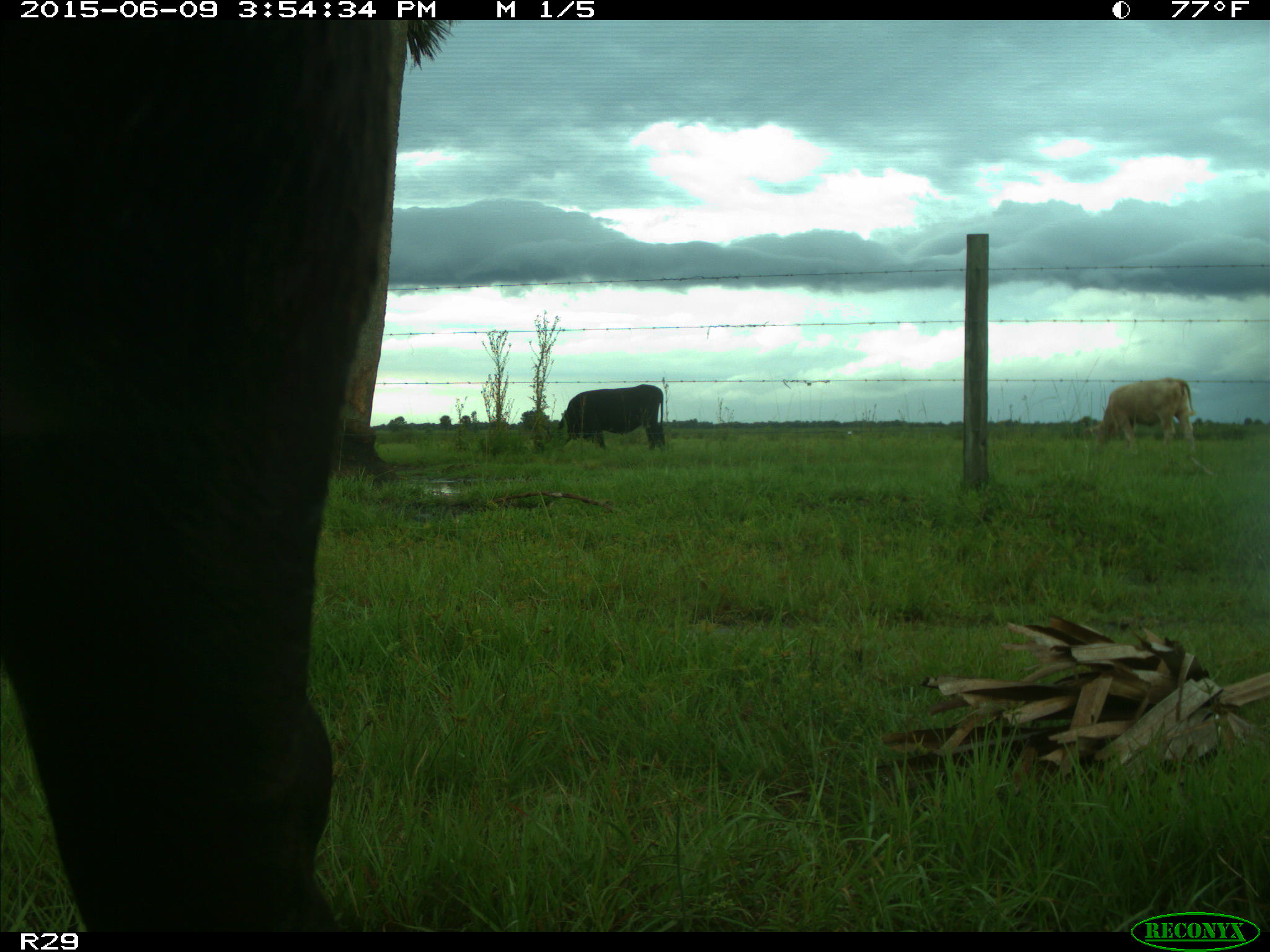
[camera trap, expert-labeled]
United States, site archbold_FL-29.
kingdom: Animalia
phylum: Chordata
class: Mammalia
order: Artiodactyla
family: Bovidae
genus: Bos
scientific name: Bos taurus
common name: domestic cow